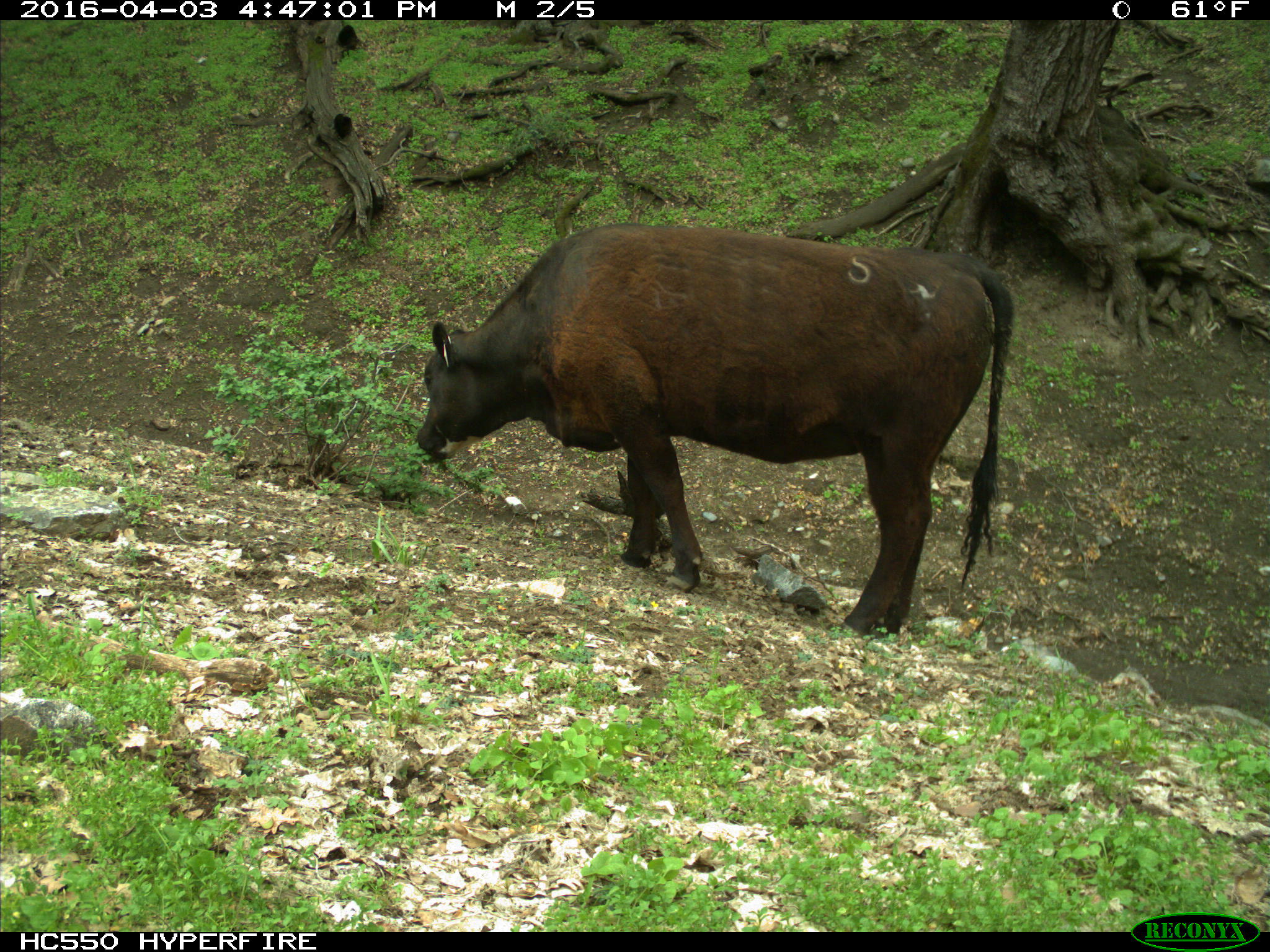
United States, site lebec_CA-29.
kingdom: Animalia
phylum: Chordata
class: Mammalia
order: Artiodactyla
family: Bovidae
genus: Bos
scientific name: Bos taurus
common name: domestic cow